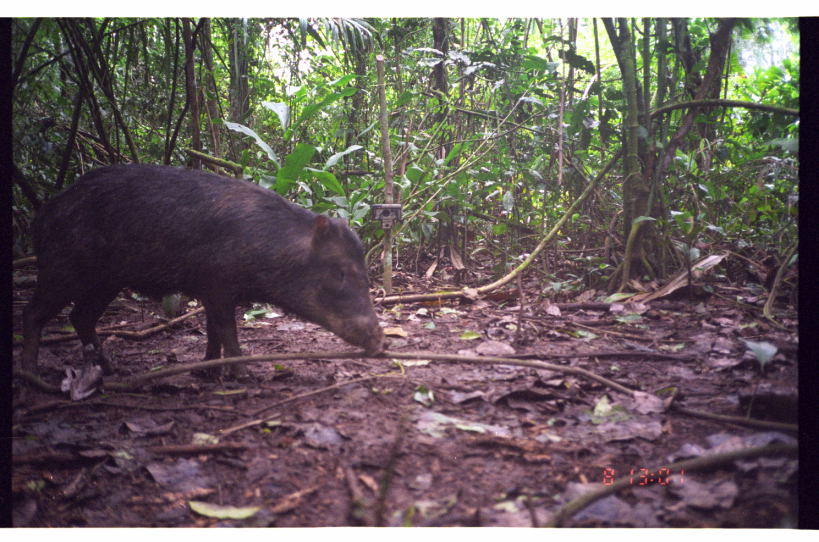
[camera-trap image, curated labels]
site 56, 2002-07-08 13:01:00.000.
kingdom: Animalia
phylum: Chordata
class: Mammalia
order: Artiodactyla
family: Tayassuidae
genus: Tayassu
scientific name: Tayassu pecari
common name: white-lipped peccary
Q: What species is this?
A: Tayassu pecari (white-lipped peccary).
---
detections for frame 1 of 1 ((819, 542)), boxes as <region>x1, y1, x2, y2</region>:
tayassu pecari: <region>19, 159, 391, 389</region>